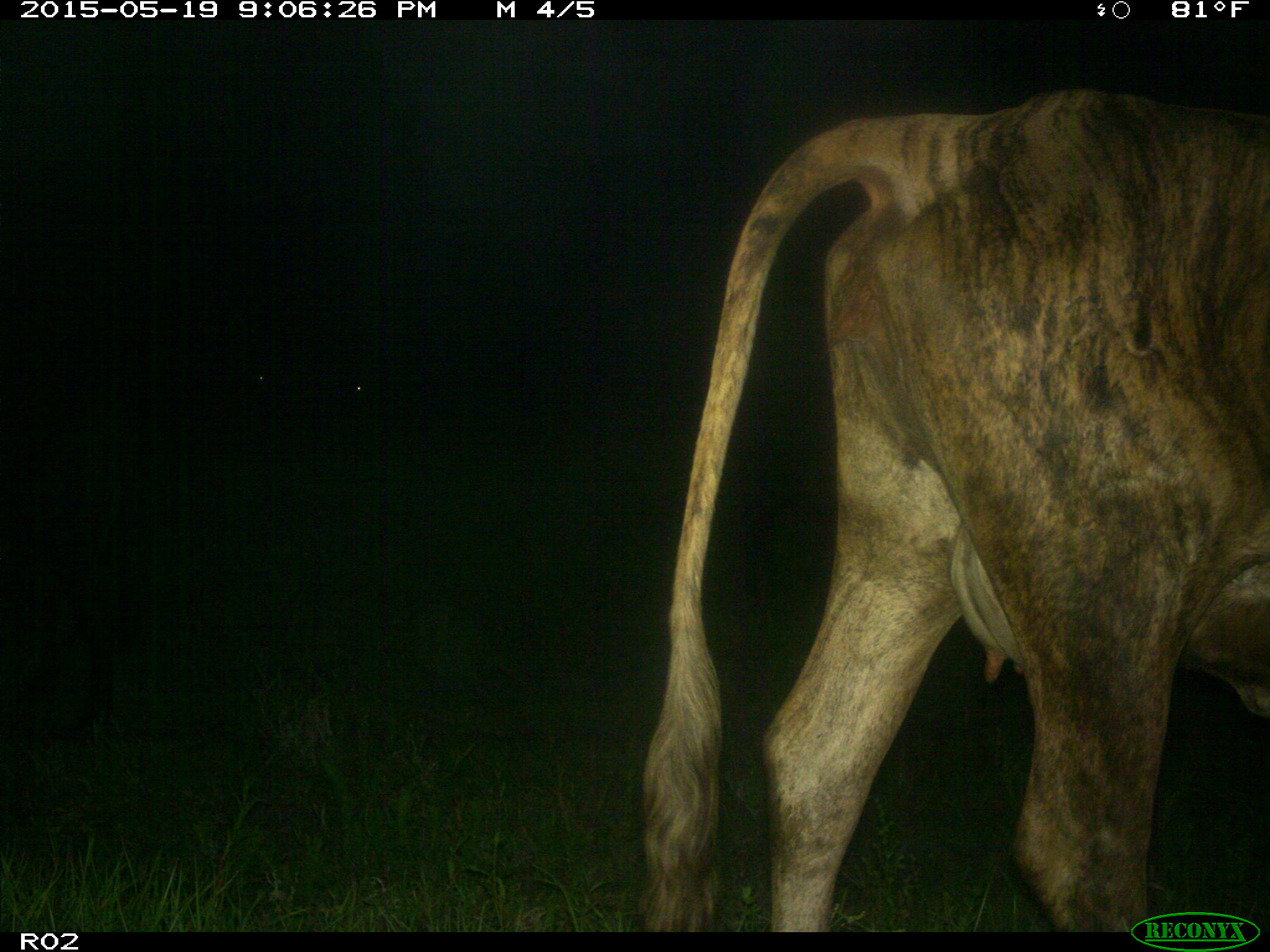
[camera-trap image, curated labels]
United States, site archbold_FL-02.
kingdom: Animalia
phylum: Chordata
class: Mammalia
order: Artiodactyla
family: Bovidae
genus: Bos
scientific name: Bos taurus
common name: domestic cow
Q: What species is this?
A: Bos taurus (domestic cow).